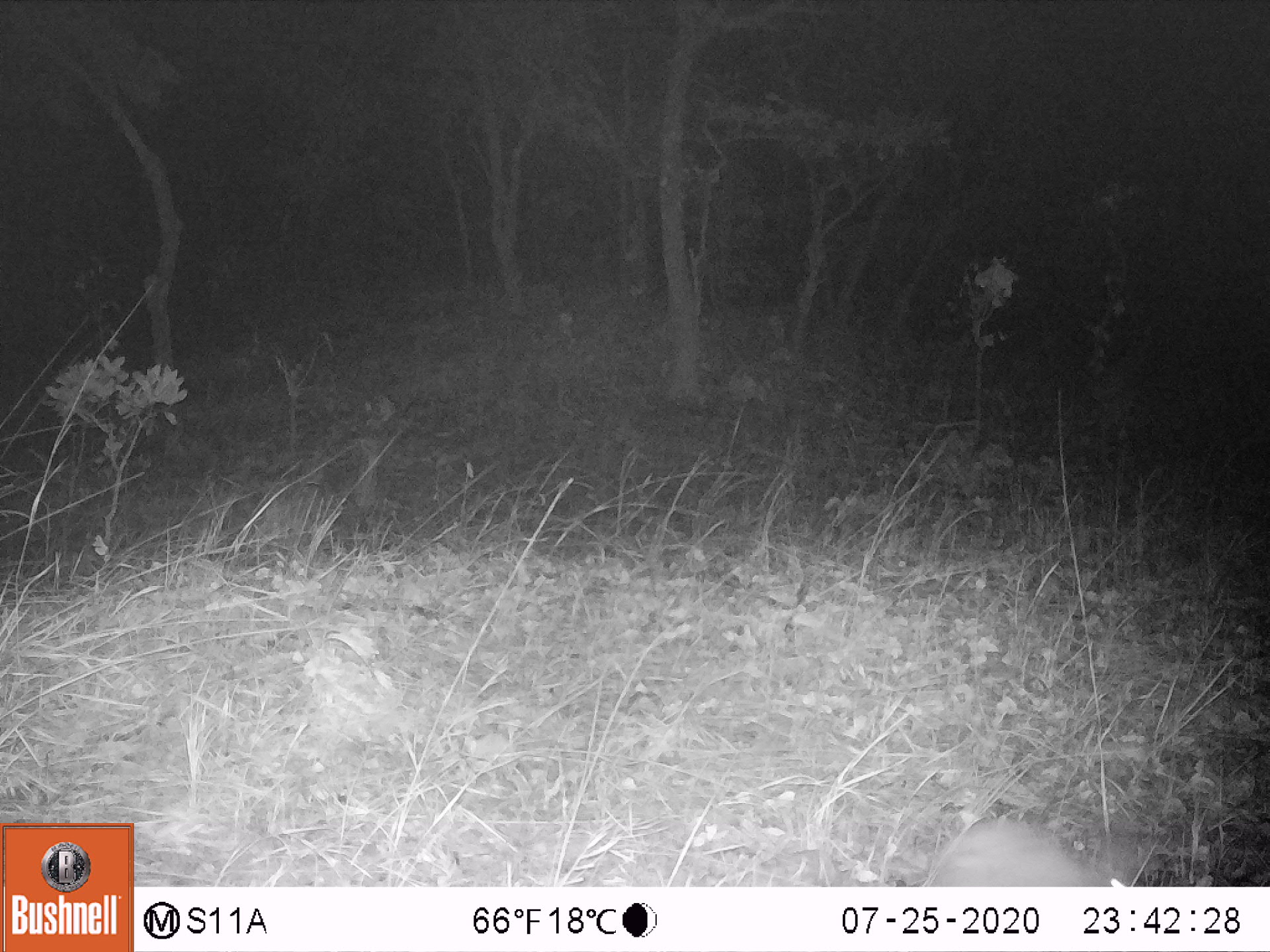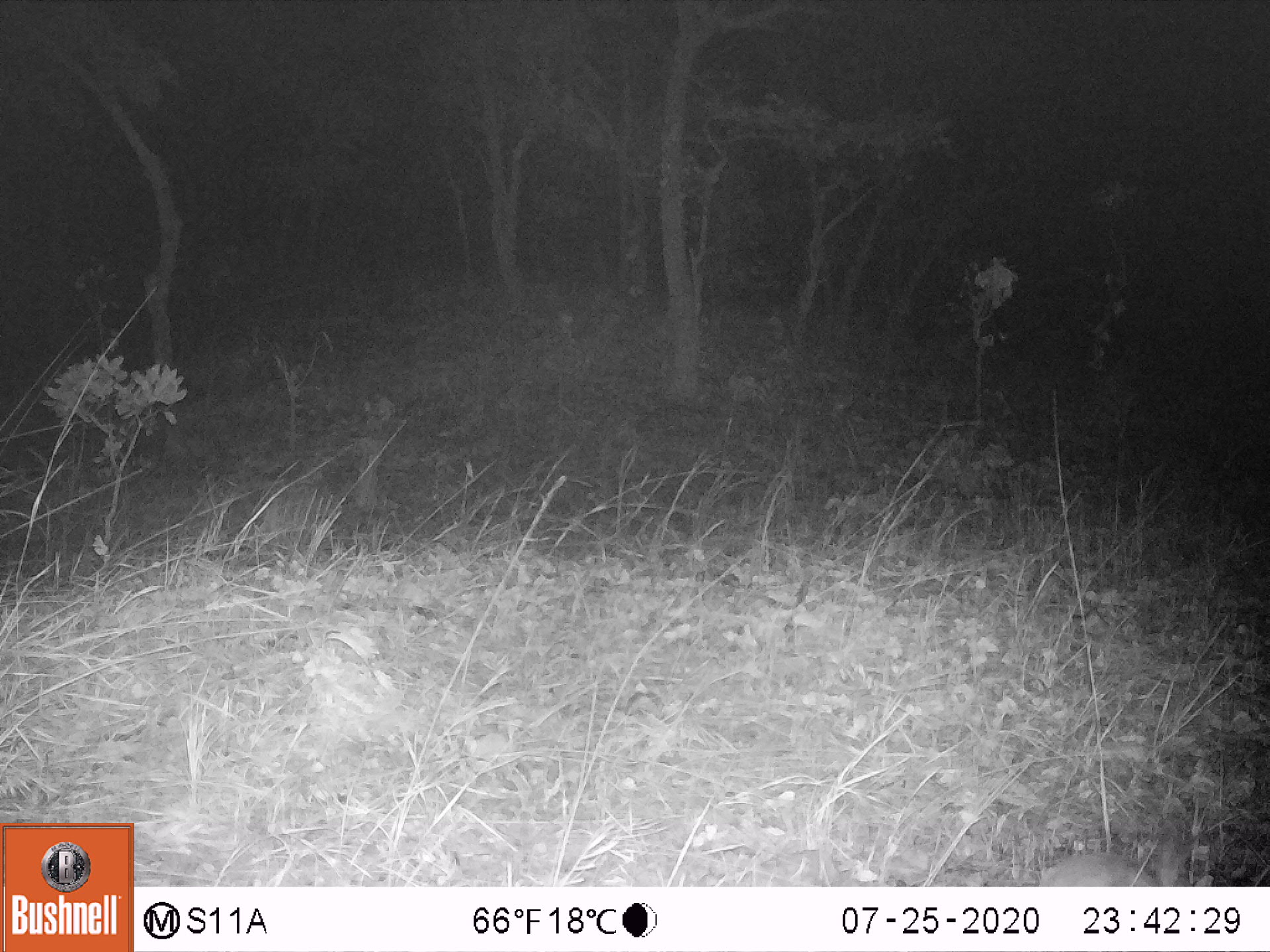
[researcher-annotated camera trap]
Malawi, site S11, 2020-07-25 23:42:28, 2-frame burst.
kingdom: Animalia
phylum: Chordata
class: Mammalia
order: Lagomorpha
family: Leporidae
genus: Lepus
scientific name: Lepus saxatilis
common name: scrub hare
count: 1